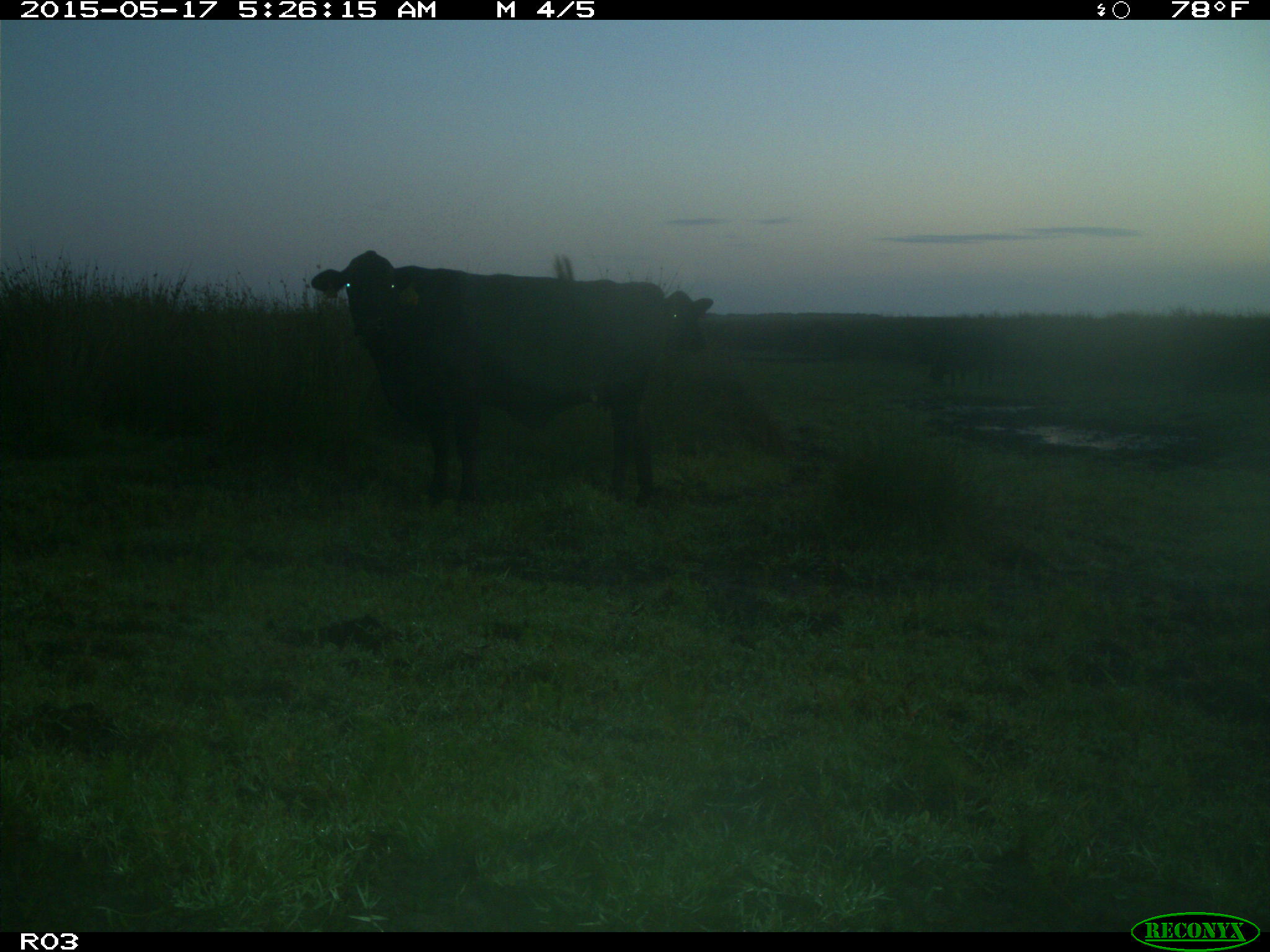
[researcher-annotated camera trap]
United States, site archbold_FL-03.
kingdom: Animalia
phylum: Chordata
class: Mammalia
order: Artiodactyla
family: Bovidae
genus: Bos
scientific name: Bos taurus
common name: domestic cow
Bos taurus (domestic cow).